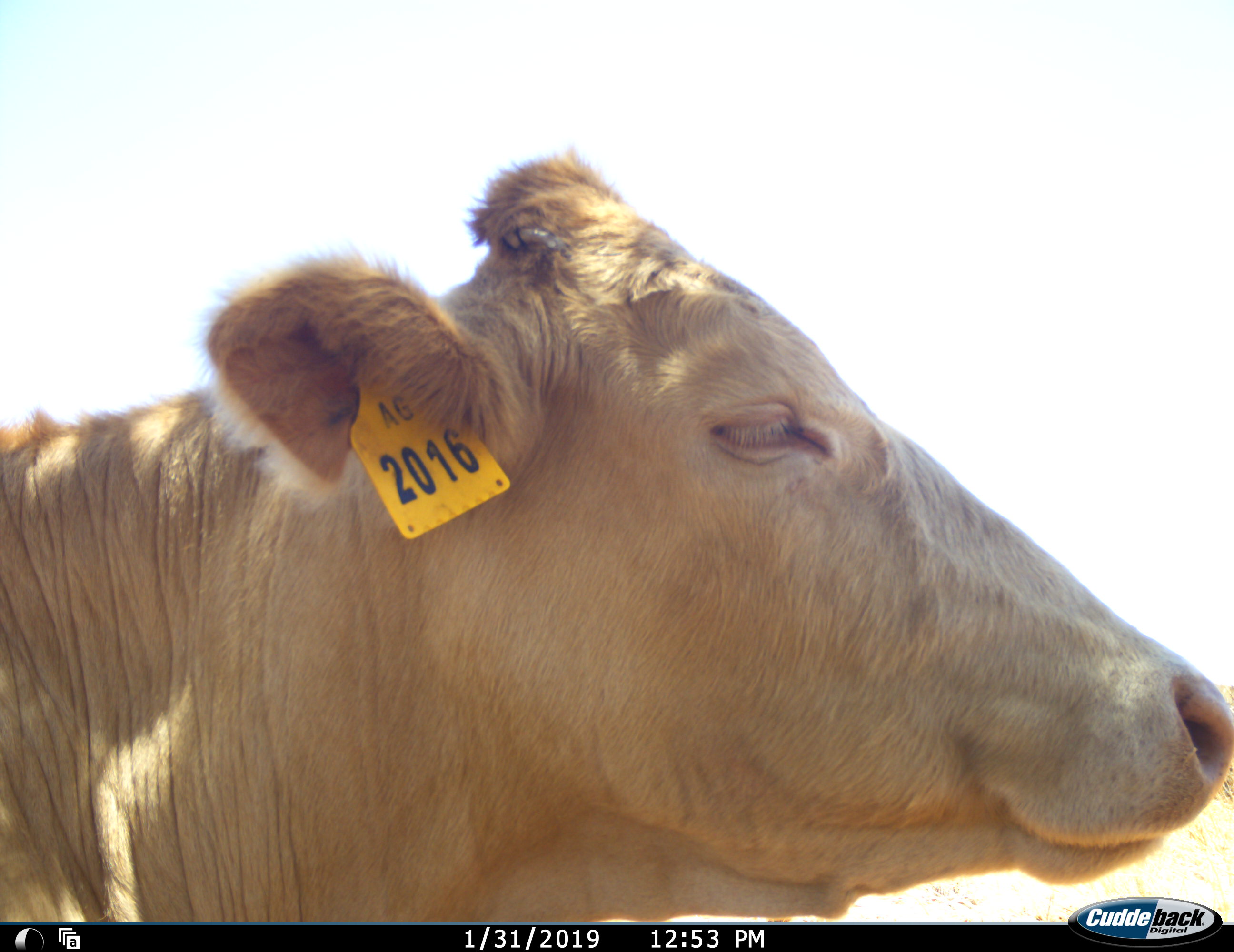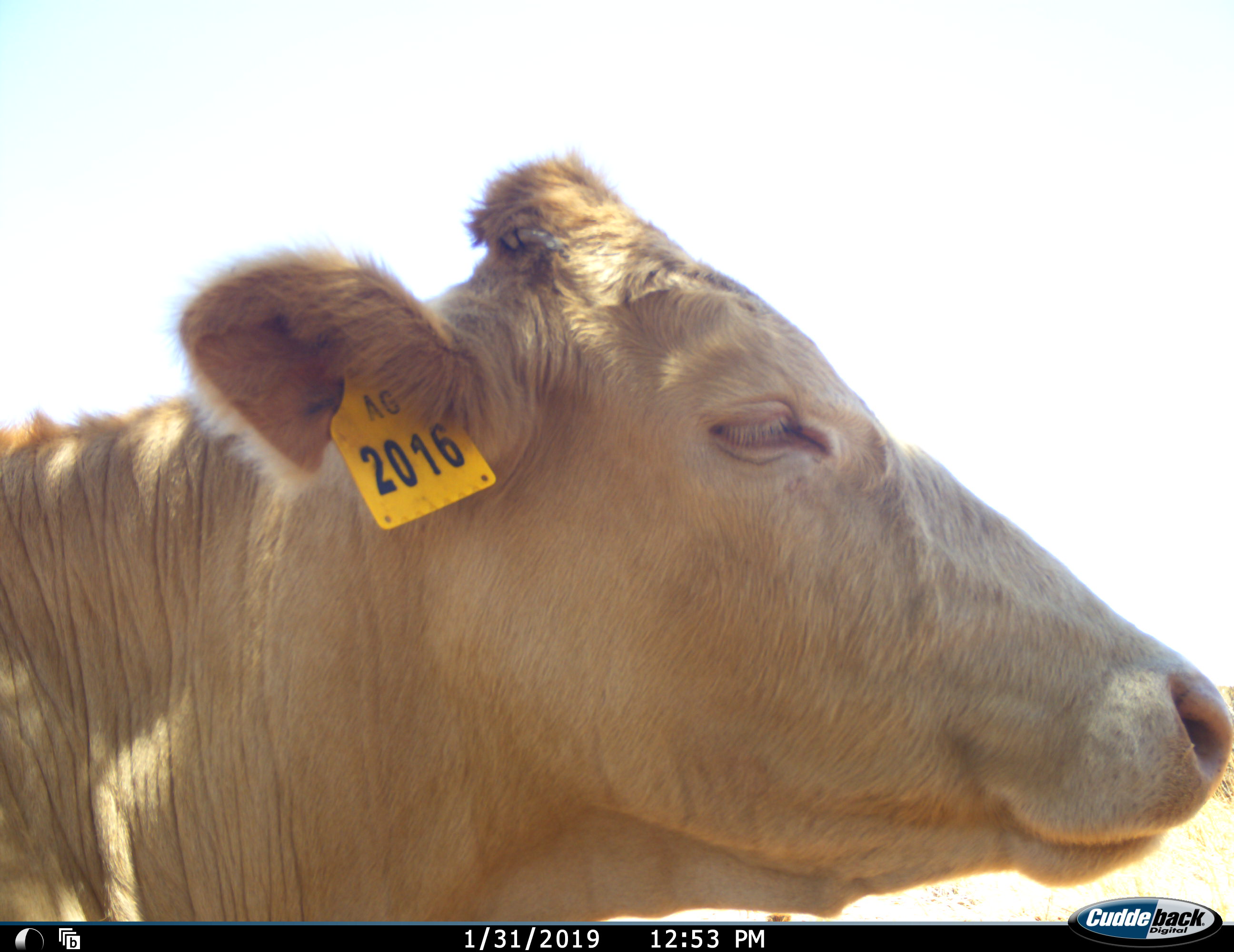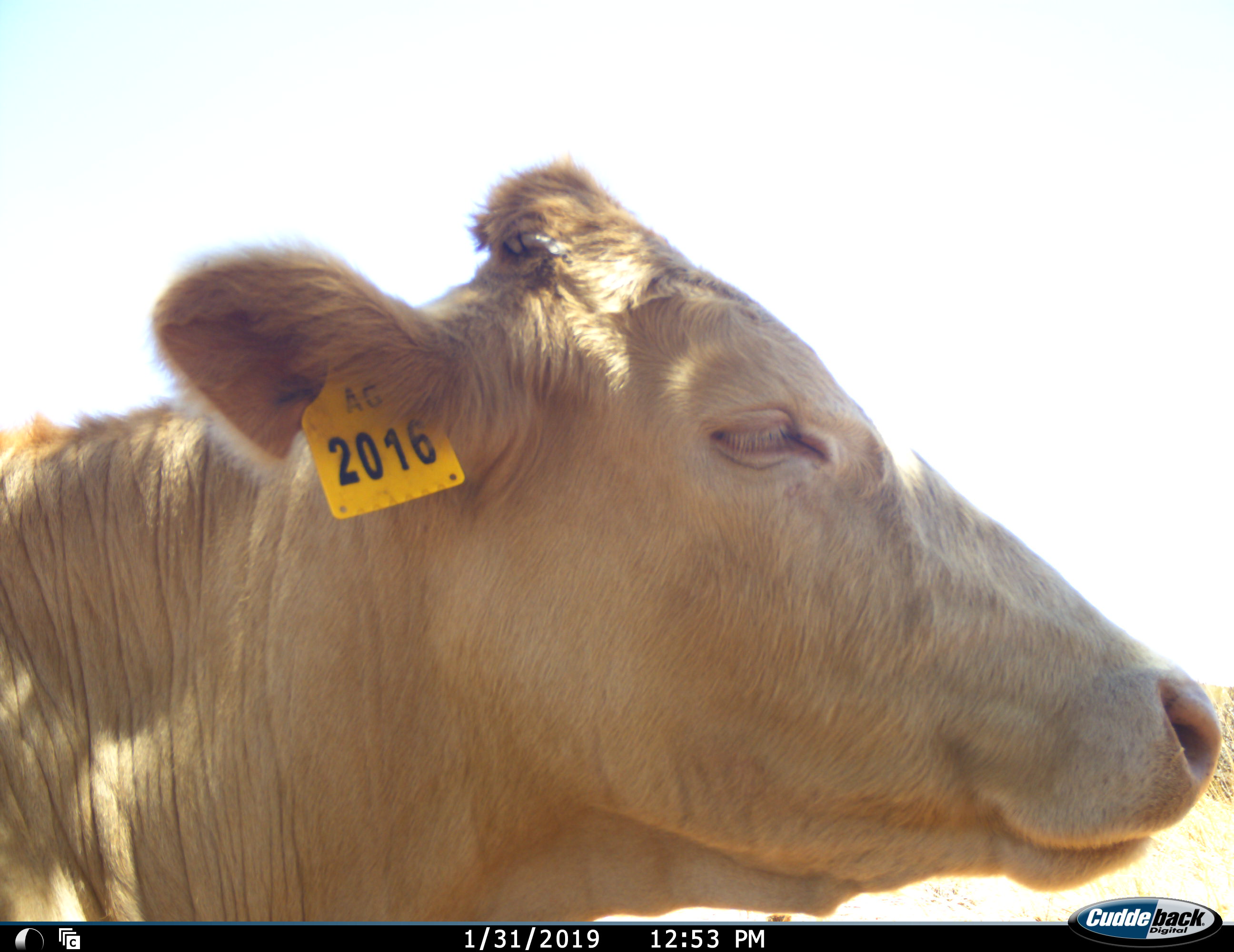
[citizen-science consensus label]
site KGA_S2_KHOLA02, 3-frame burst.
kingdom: Animalia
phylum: Chordata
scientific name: Vertebrata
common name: domestic animal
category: domesticanimal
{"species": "domesticanimal (domestic animal) (Vertebrata)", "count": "1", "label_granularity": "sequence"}